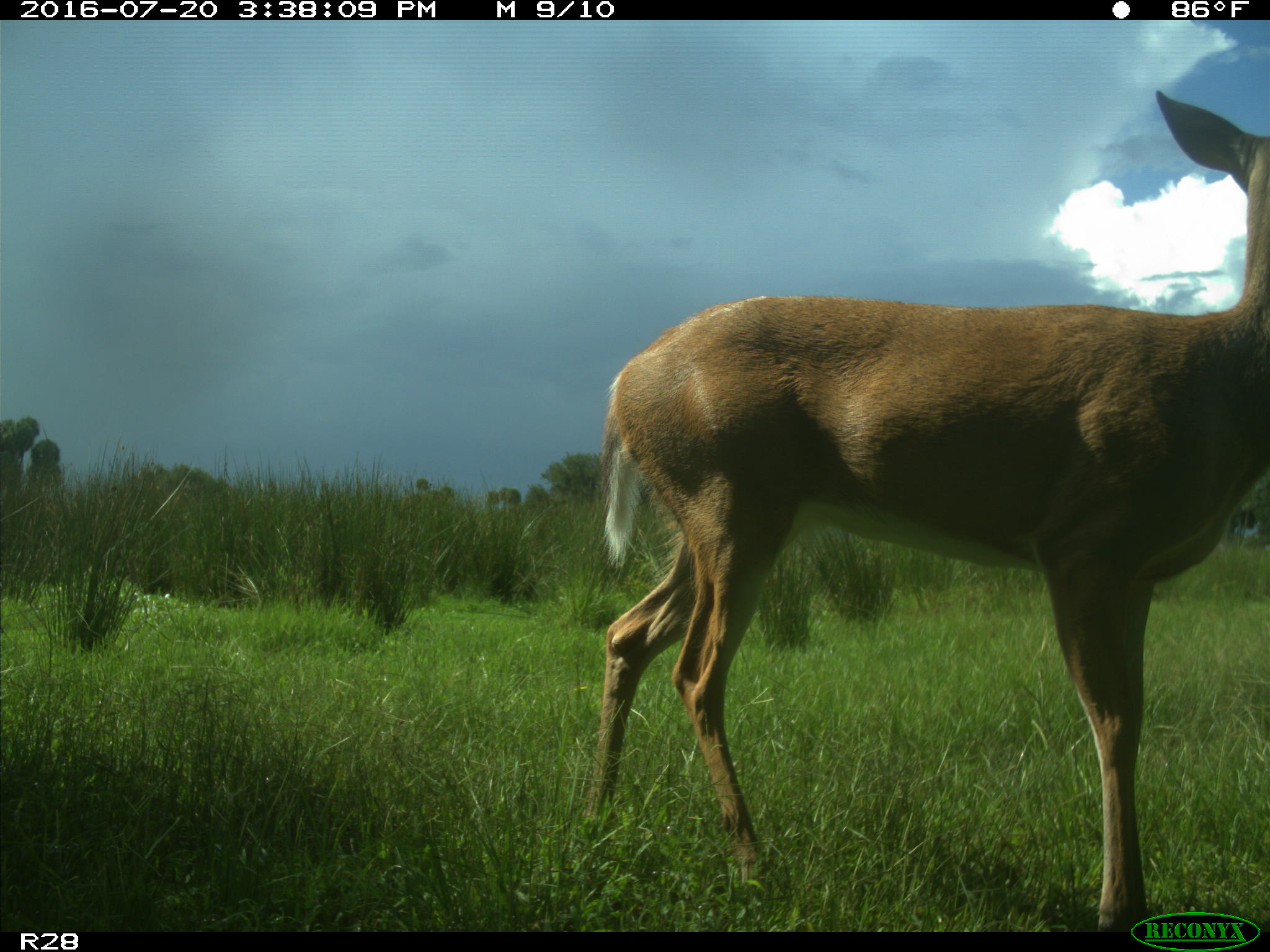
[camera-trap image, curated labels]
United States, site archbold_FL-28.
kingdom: Animalia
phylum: Chordata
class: Mammalia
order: Artiodactyla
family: Cervidae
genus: Odocoileus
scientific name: Odocoileus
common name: deer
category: unidentified deer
Unidentified deer (deer) (Odocoileus).